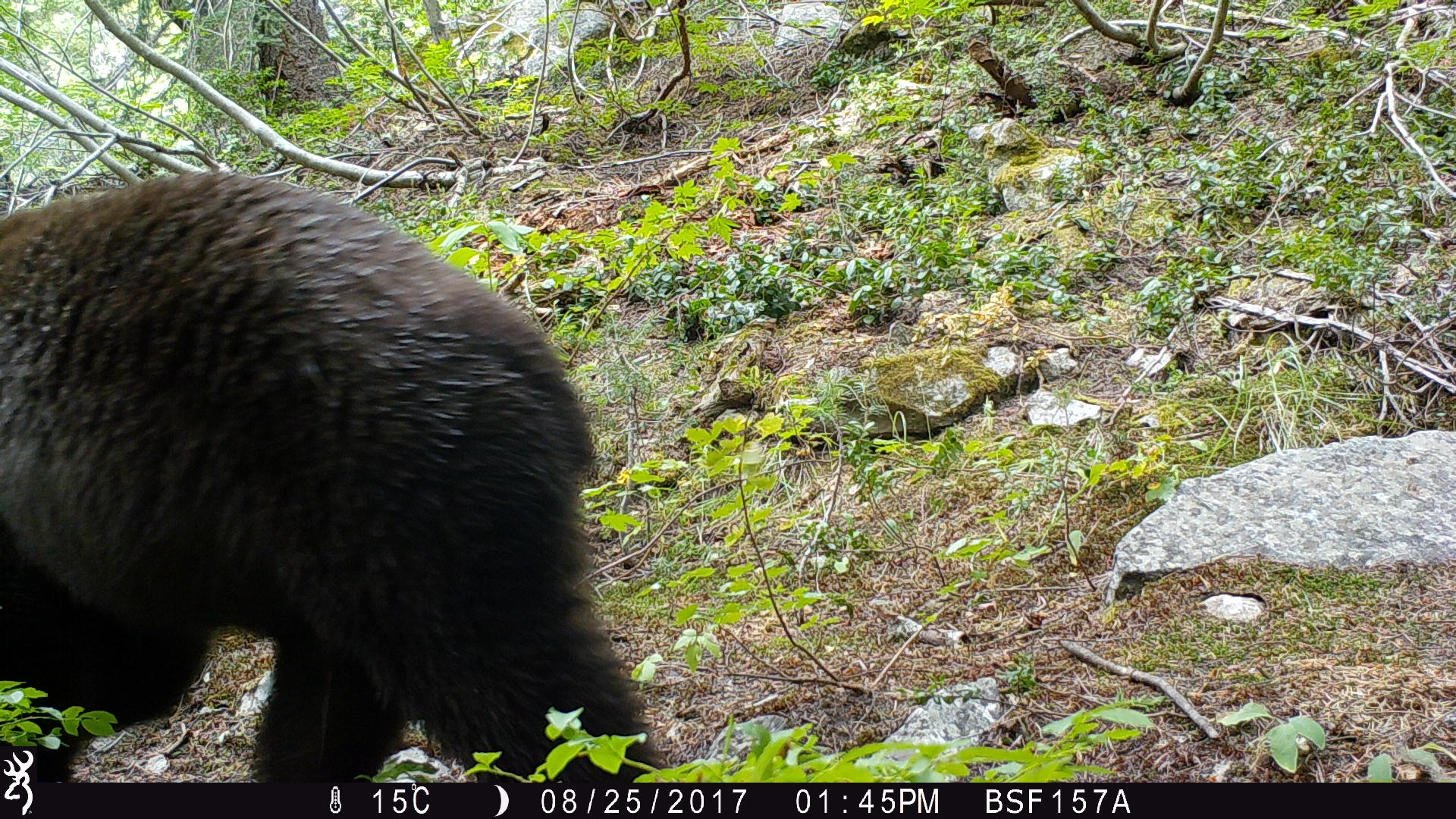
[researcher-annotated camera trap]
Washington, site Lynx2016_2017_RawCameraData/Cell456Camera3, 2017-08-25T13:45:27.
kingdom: Animalia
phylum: Chordata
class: Mammalia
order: Carnivora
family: Ursidae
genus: Ursus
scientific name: Ursus americanus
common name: american black bear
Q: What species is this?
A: Ursus americanus (american black bear).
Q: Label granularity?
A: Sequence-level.